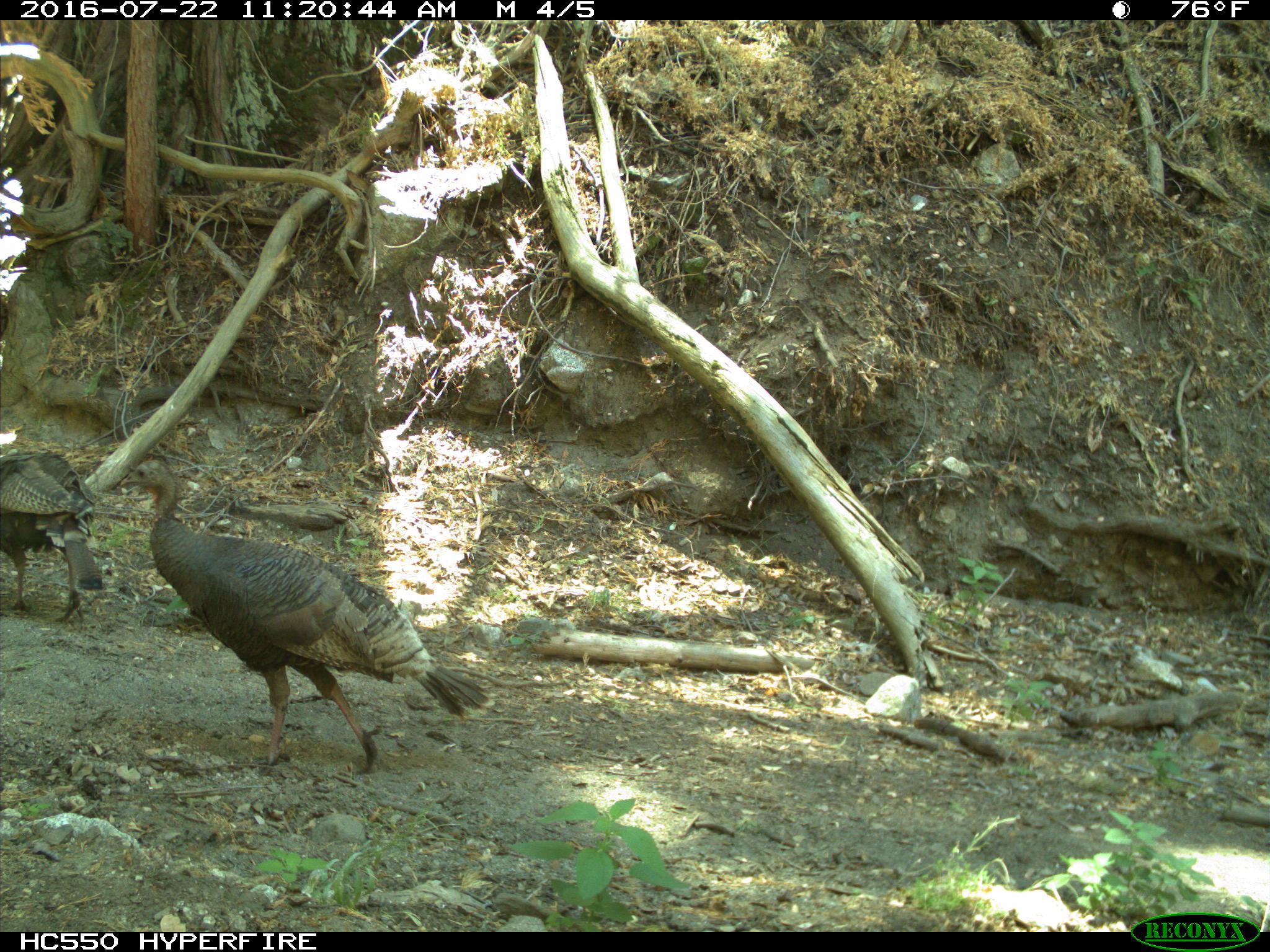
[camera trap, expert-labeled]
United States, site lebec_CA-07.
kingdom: Animalia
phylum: Chordata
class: Aves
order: Galliformes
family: Phasianidae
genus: Meleagris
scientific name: Meleagris gallopavo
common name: wild turkey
Meleagris gallopavo (wild turkey).